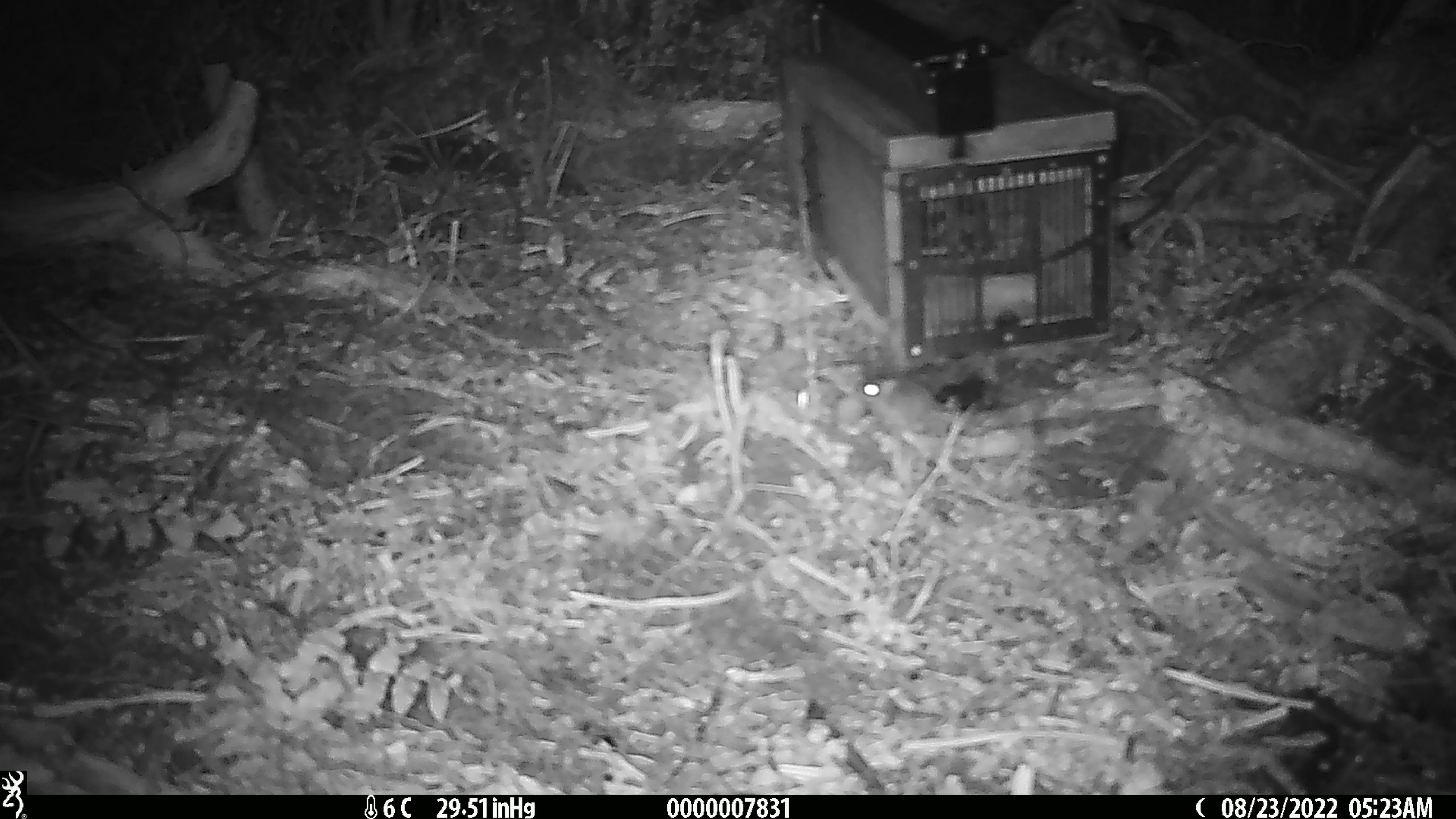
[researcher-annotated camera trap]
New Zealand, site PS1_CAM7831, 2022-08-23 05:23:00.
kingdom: Animalia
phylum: Chordata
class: Mammalia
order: Rodentia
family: Muridae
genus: Mus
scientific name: Mus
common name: mouse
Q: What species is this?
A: Mouse (Mus).